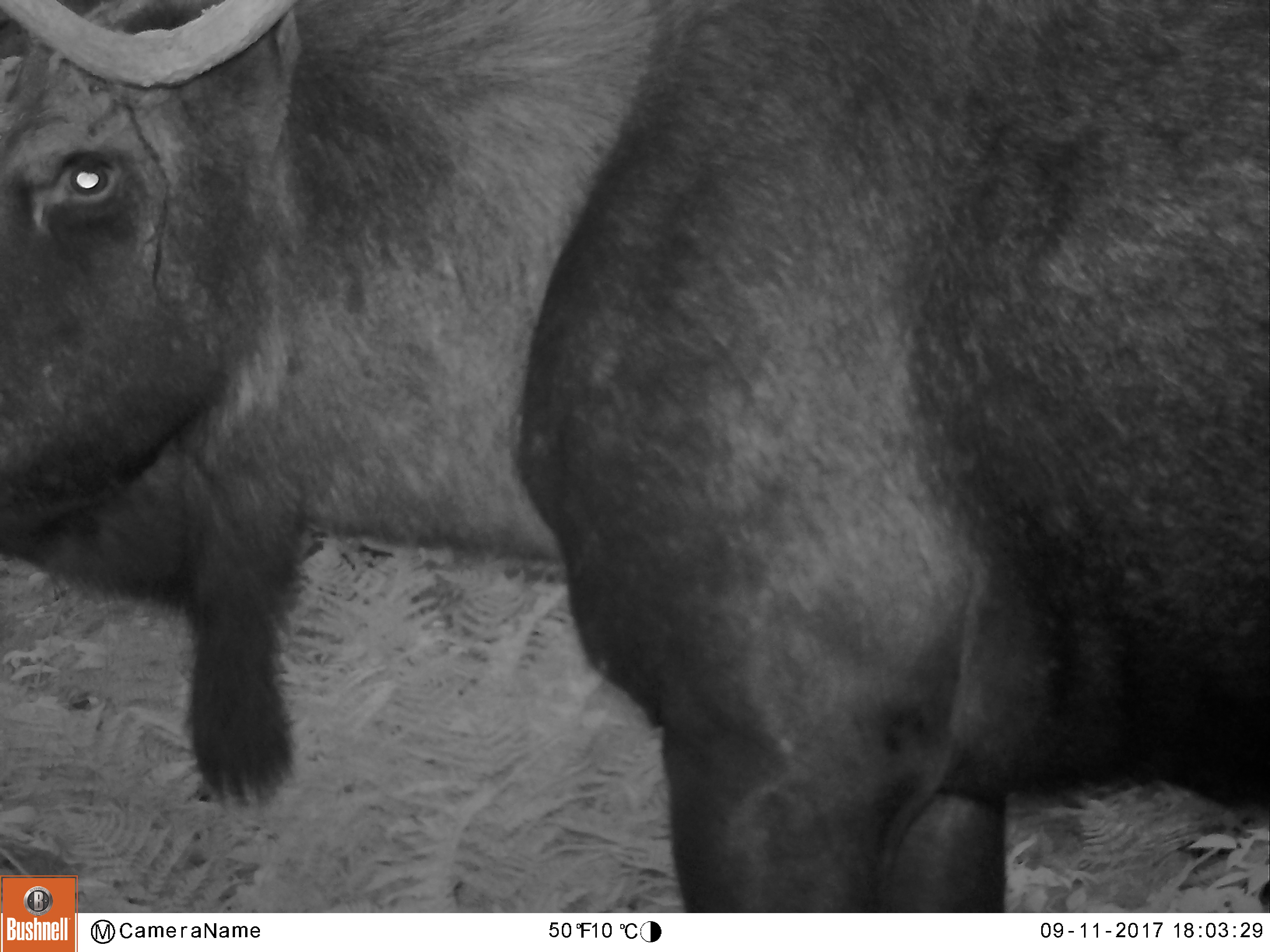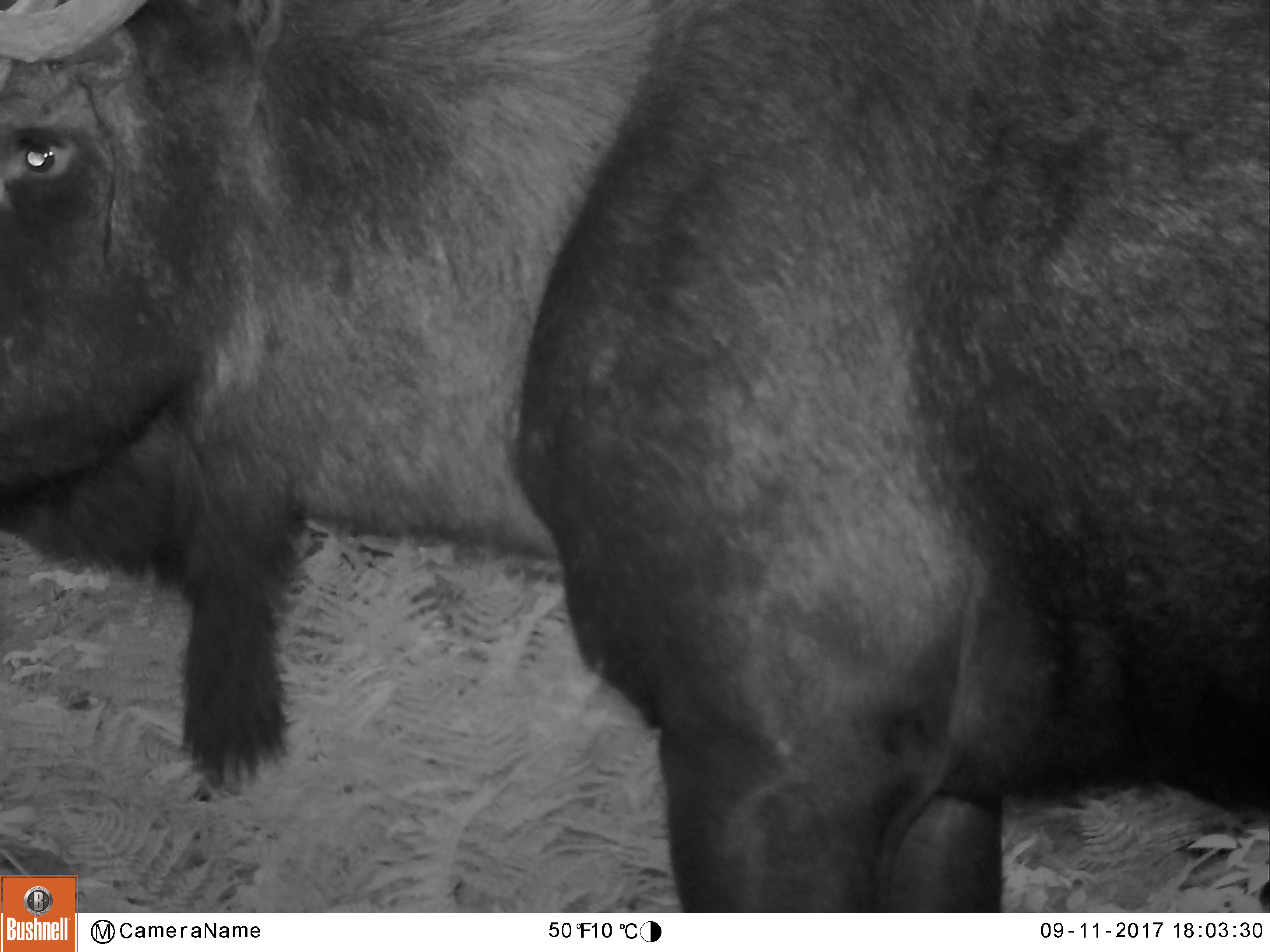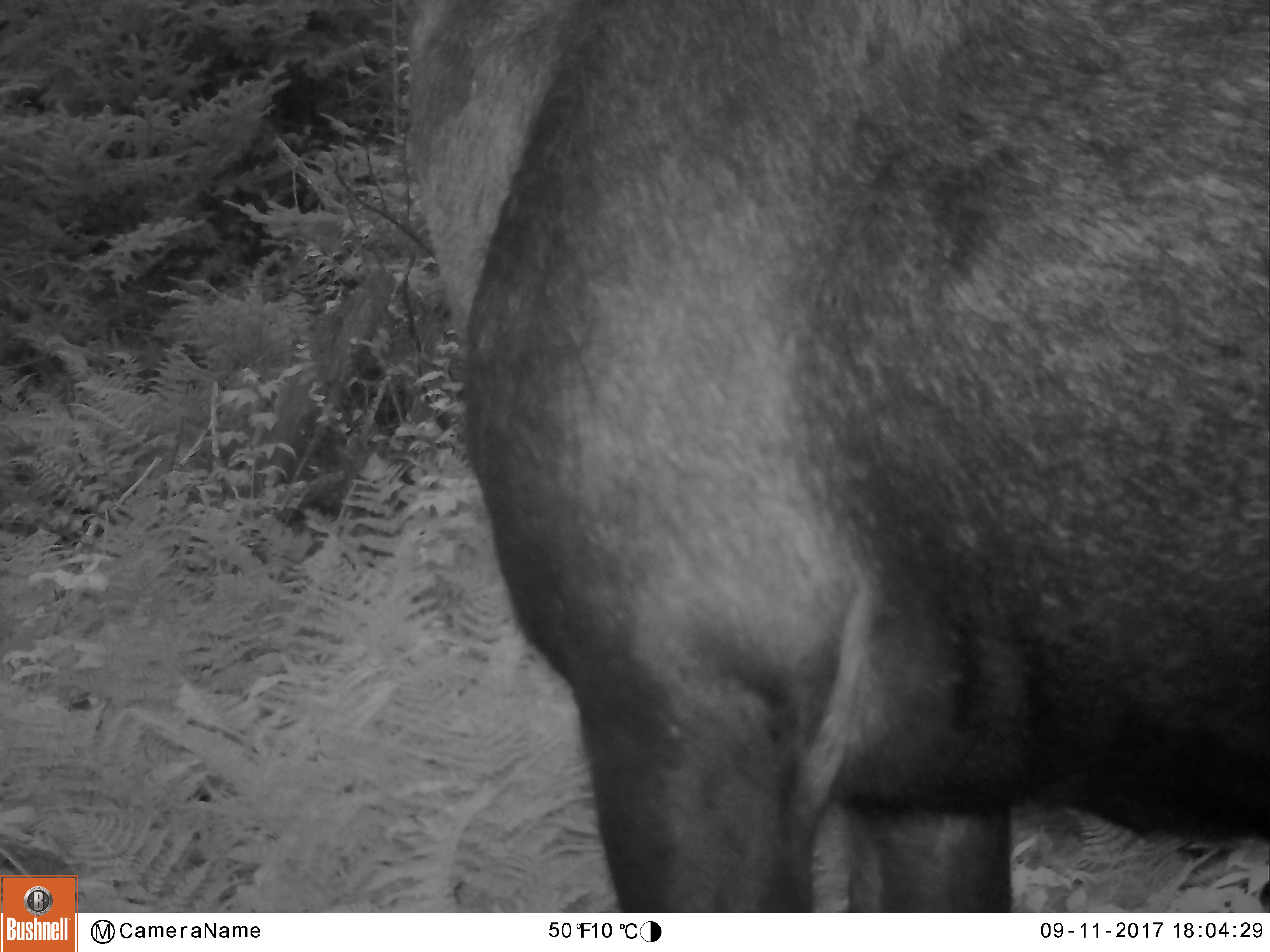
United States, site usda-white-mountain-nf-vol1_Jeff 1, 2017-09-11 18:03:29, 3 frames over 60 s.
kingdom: Animalia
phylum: Chordata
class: Mammalia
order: Artiodactyla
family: Cervidae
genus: Alces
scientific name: Alces alces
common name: moose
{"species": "moose (Alces alces)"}